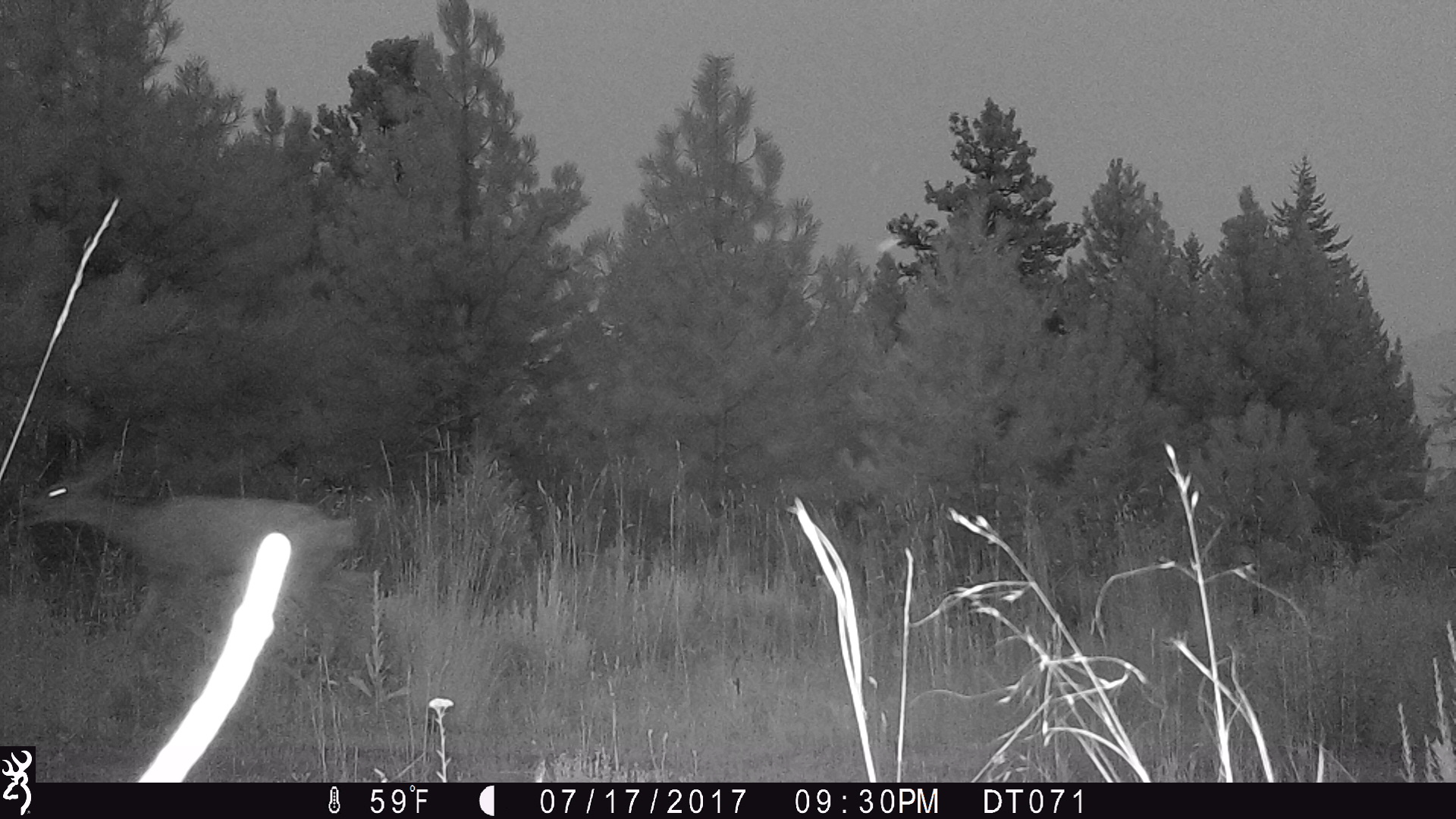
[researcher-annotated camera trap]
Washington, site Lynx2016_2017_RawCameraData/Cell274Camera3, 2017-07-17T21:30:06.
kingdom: Animalia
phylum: Chordata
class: Mammalia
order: Artiodactyla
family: Cervidae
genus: Odocoileus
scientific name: Odocoileus hemionus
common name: mule deer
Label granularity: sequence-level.